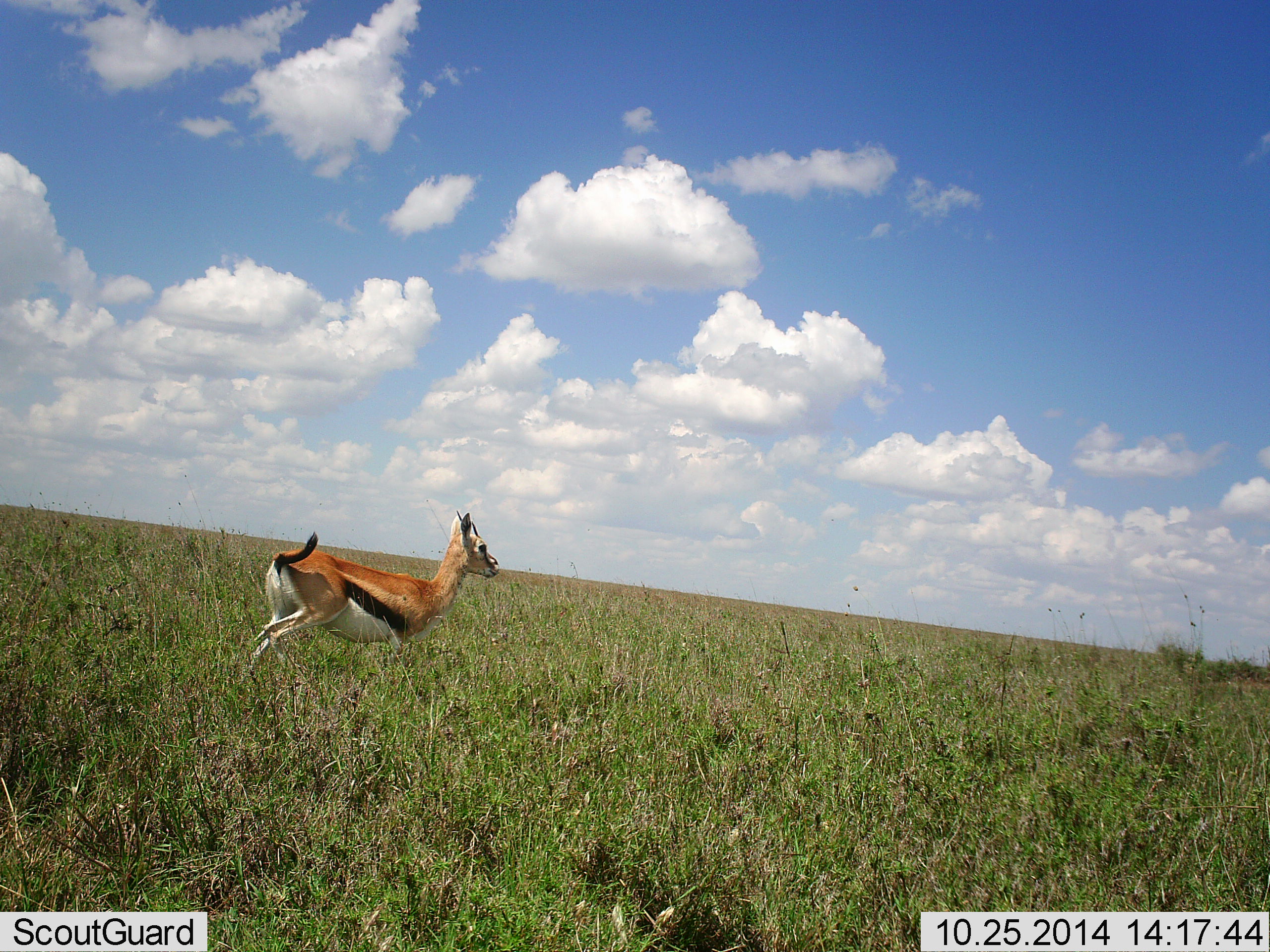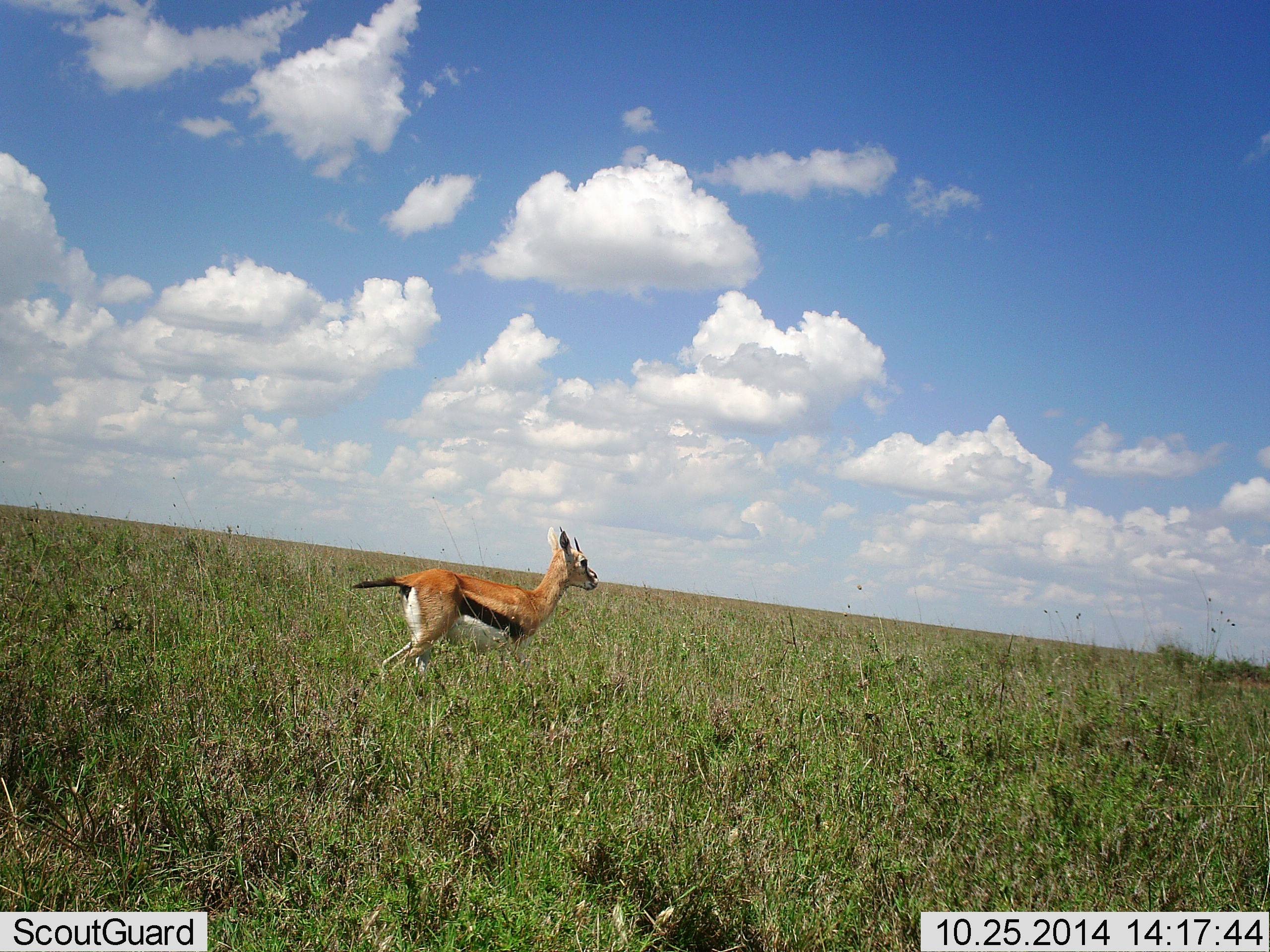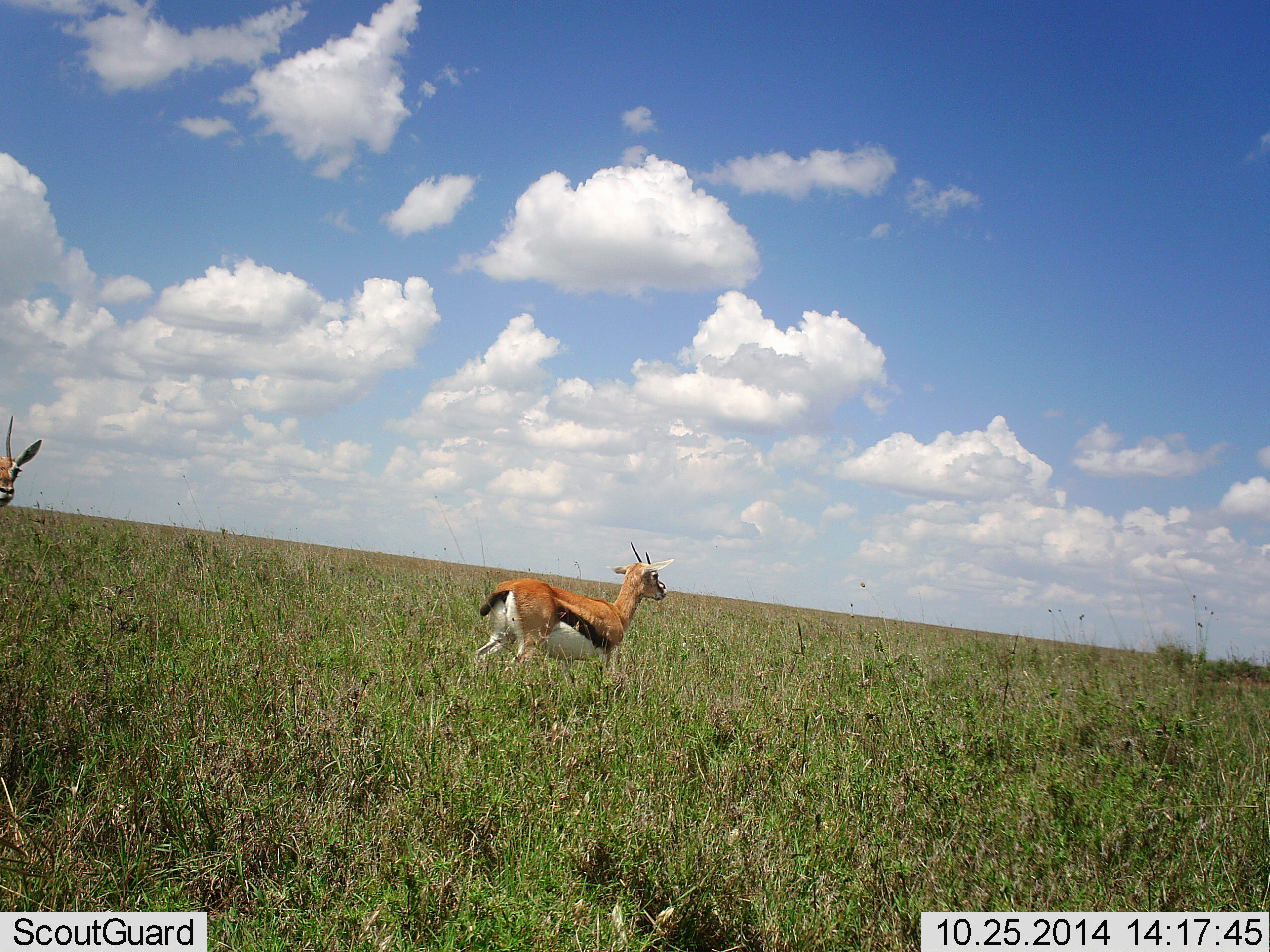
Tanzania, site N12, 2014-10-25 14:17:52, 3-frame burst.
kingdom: Animalia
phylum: Chordata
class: Mammalia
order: Artiodactyla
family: Bovidae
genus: Eudorcas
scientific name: Eudorcas thomsonii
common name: thomson's gazelle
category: gazellethomsons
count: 2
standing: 10%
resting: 0%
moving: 100%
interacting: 0%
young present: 10%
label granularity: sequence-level